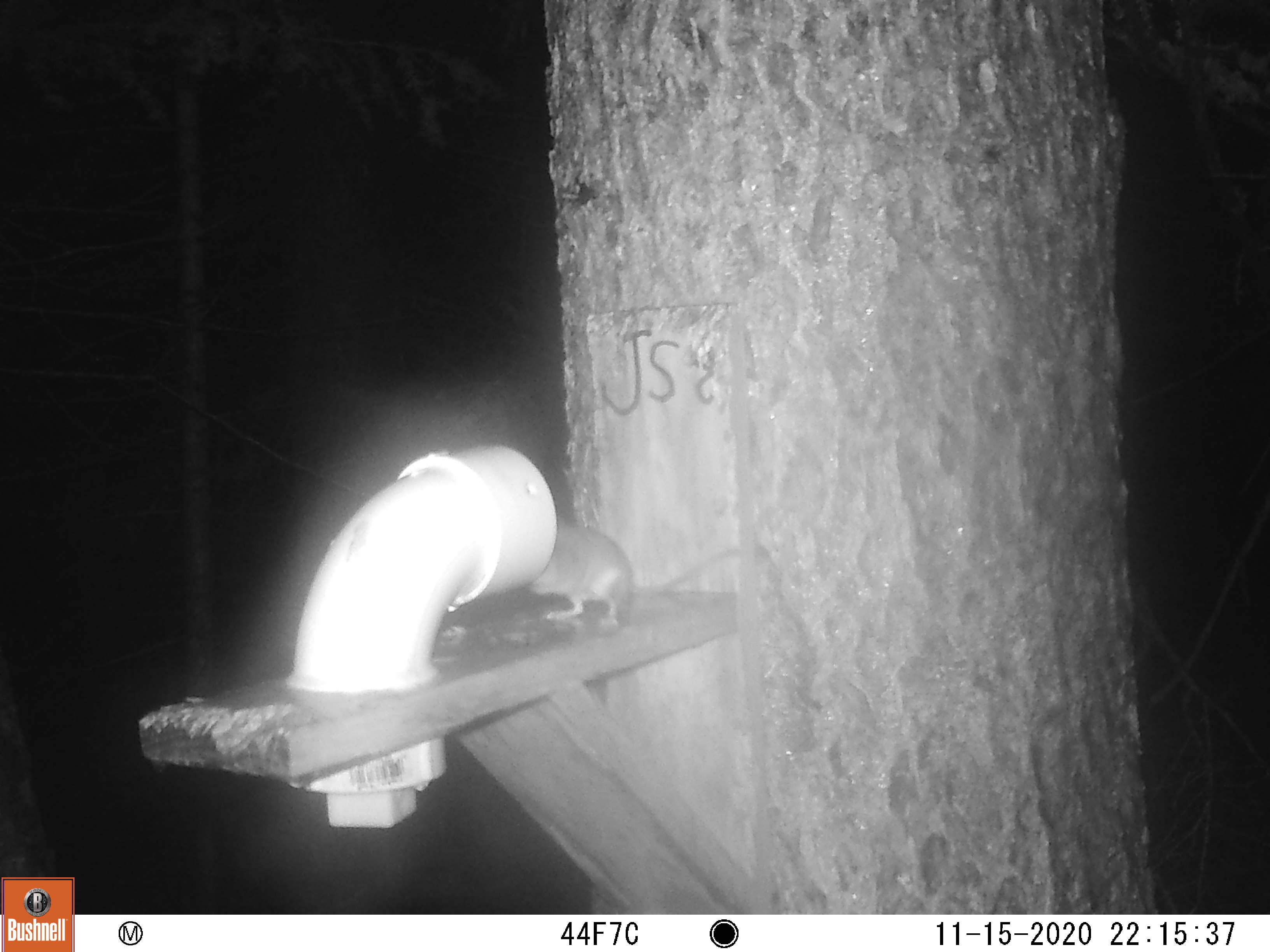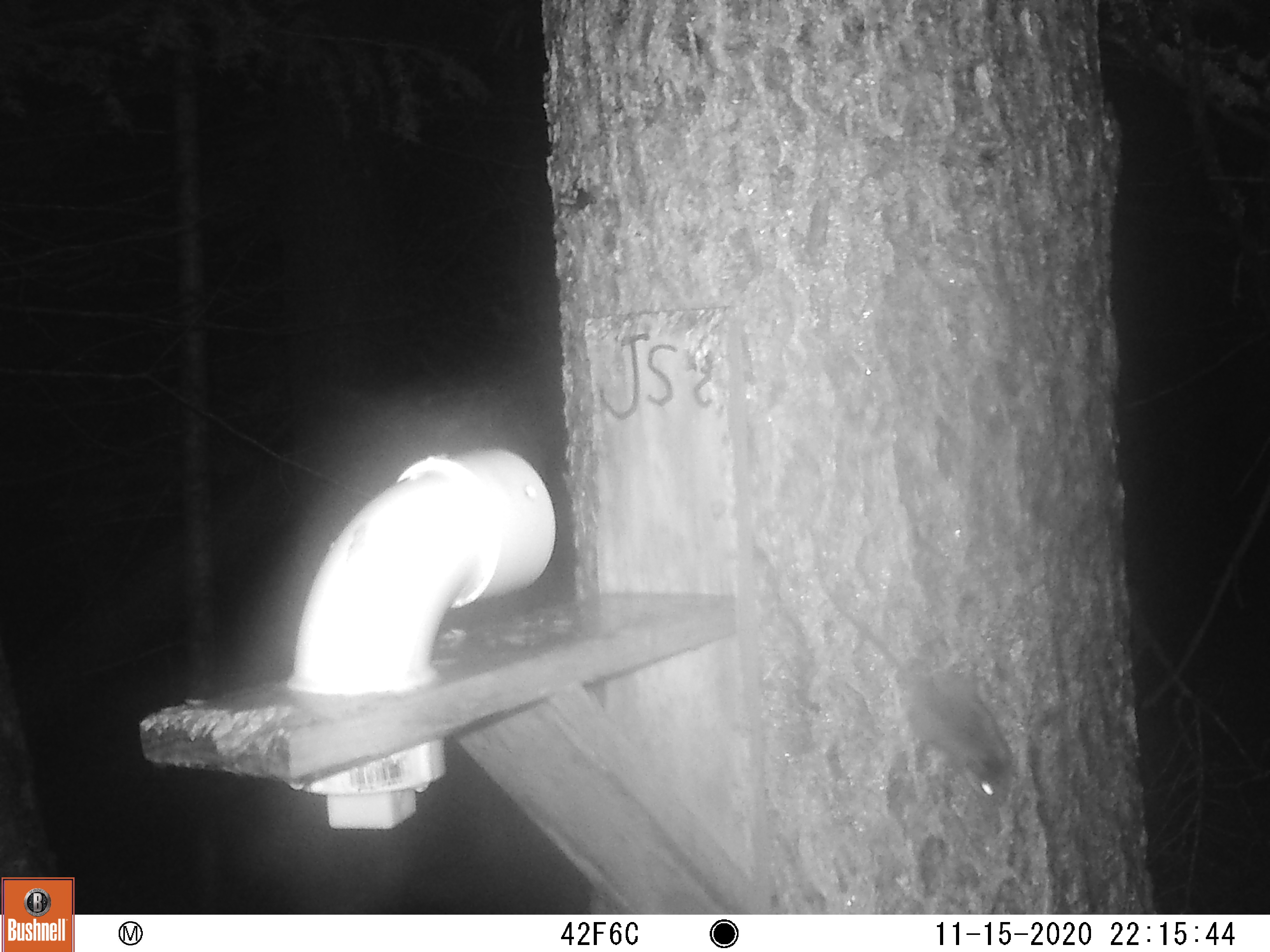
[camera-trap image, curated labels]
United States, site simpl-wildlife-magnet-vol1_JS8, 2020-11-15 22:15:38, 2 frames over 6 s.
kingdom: Animalia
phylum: Chordata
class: Mammalia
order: Rodentia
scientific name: Rodentia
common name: mouse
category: mouse sp.